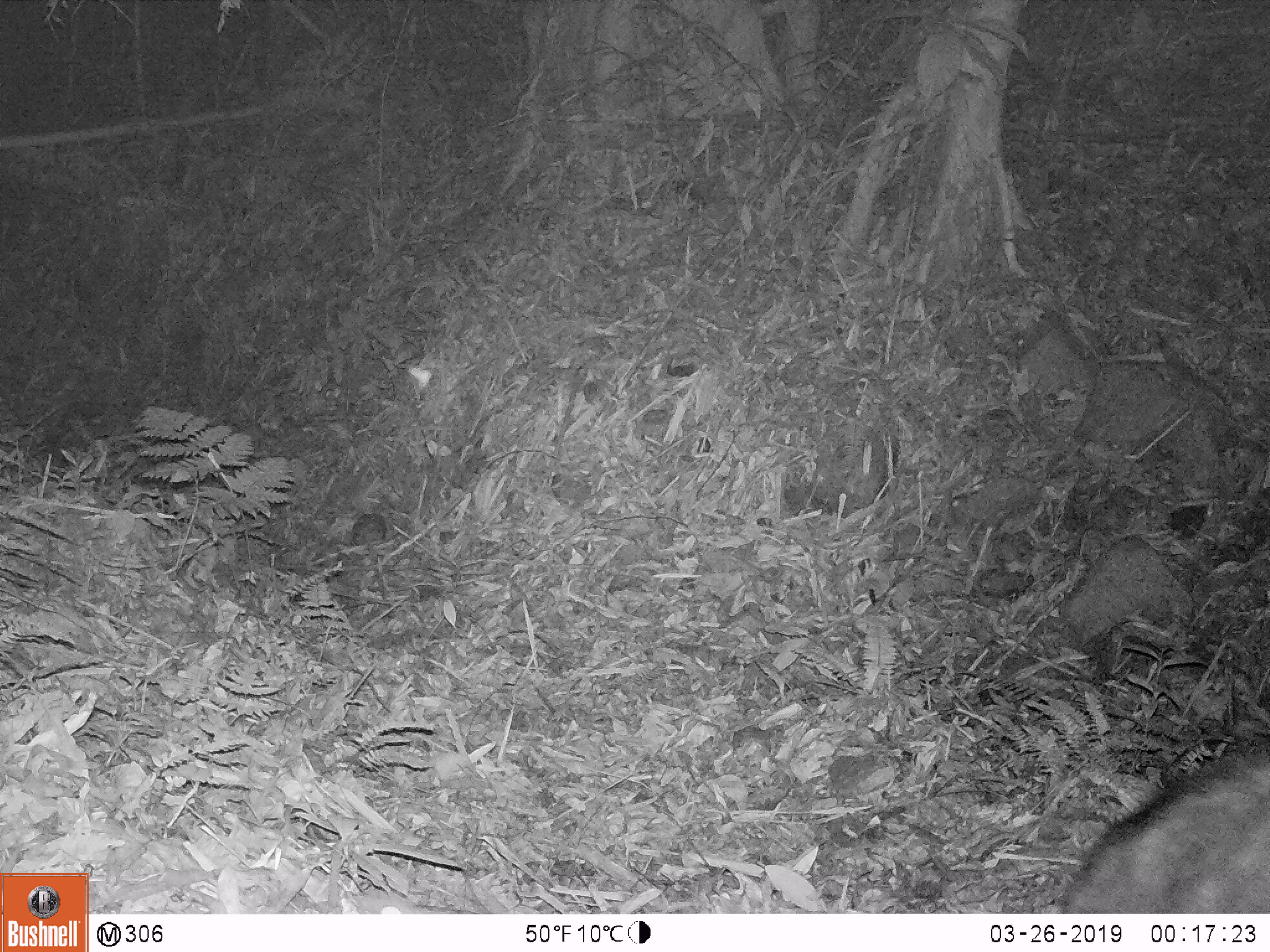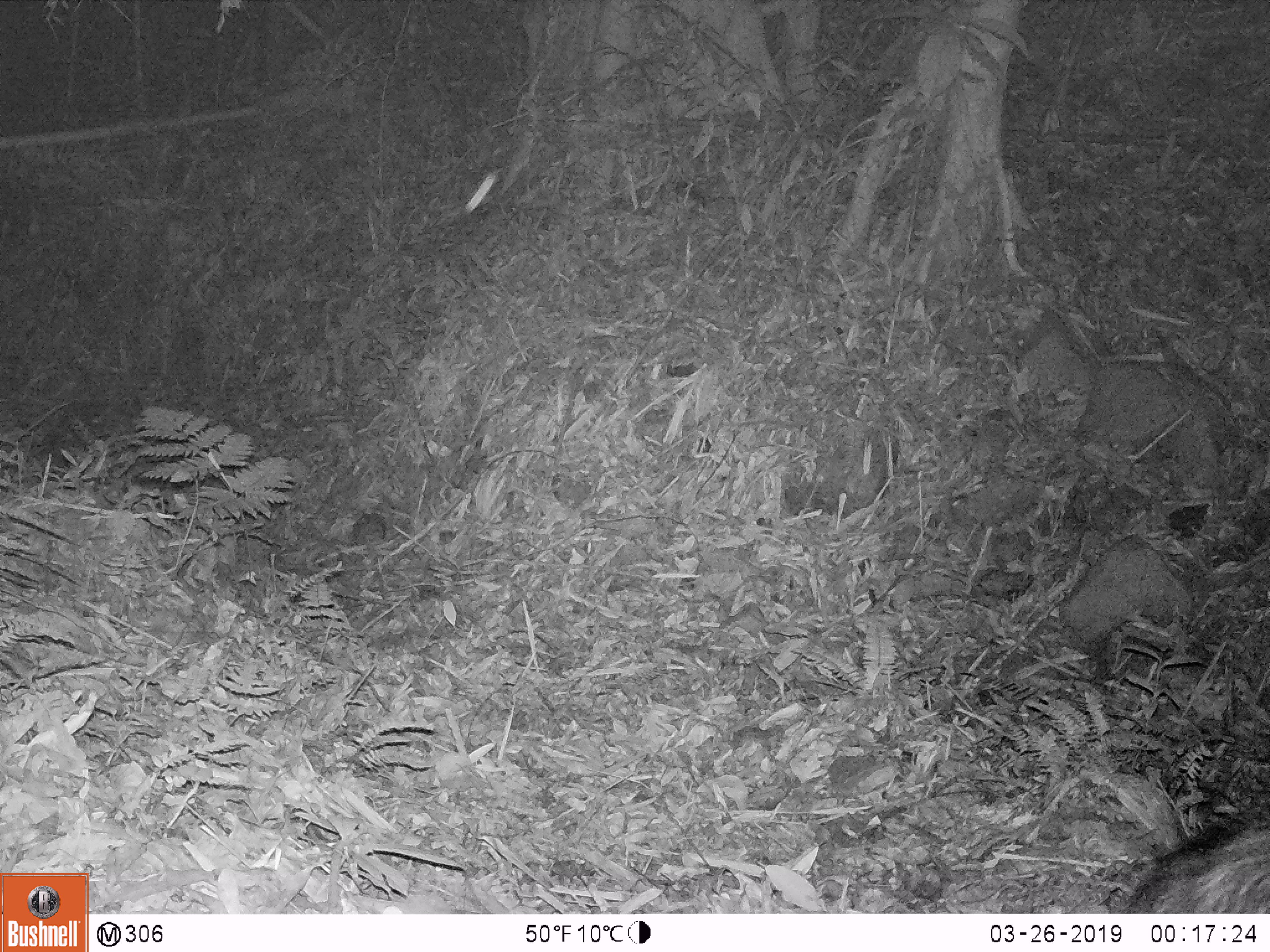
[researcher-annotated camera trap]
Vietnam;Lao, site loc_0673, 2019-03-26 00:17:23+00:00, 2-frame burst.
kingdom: Animalia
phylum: Chordata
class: Mammalia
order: Artiodactyla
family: Bovidae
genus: Capricornis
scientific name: Capricornis sumatraensis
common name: chinese serow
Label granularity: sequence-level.